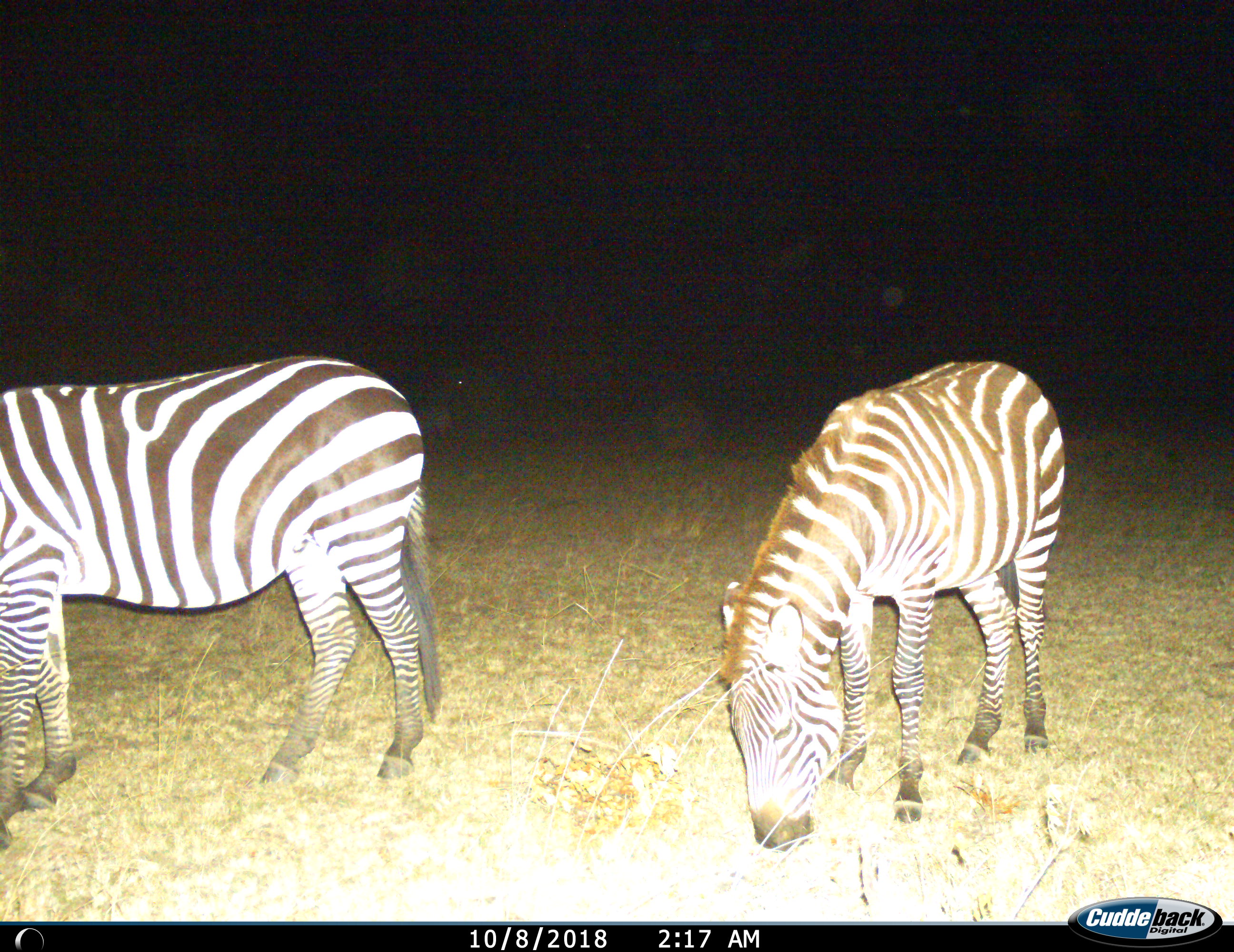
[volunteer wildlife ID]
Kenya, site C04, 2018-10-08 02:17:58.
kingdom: Animalia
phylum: Chordata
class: Mammalia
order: Perissodactyla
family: Equidae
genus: Equus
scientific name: Equus quagga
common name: plains zebra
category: zebra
Zebra (plains zebra) (Equus quagga), count 2. Behavior (volunteer vote fractions): standing 33%, resting 0%, moving 0%, interacting 0%. Young present (vote fraction): 11%. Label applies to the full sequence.